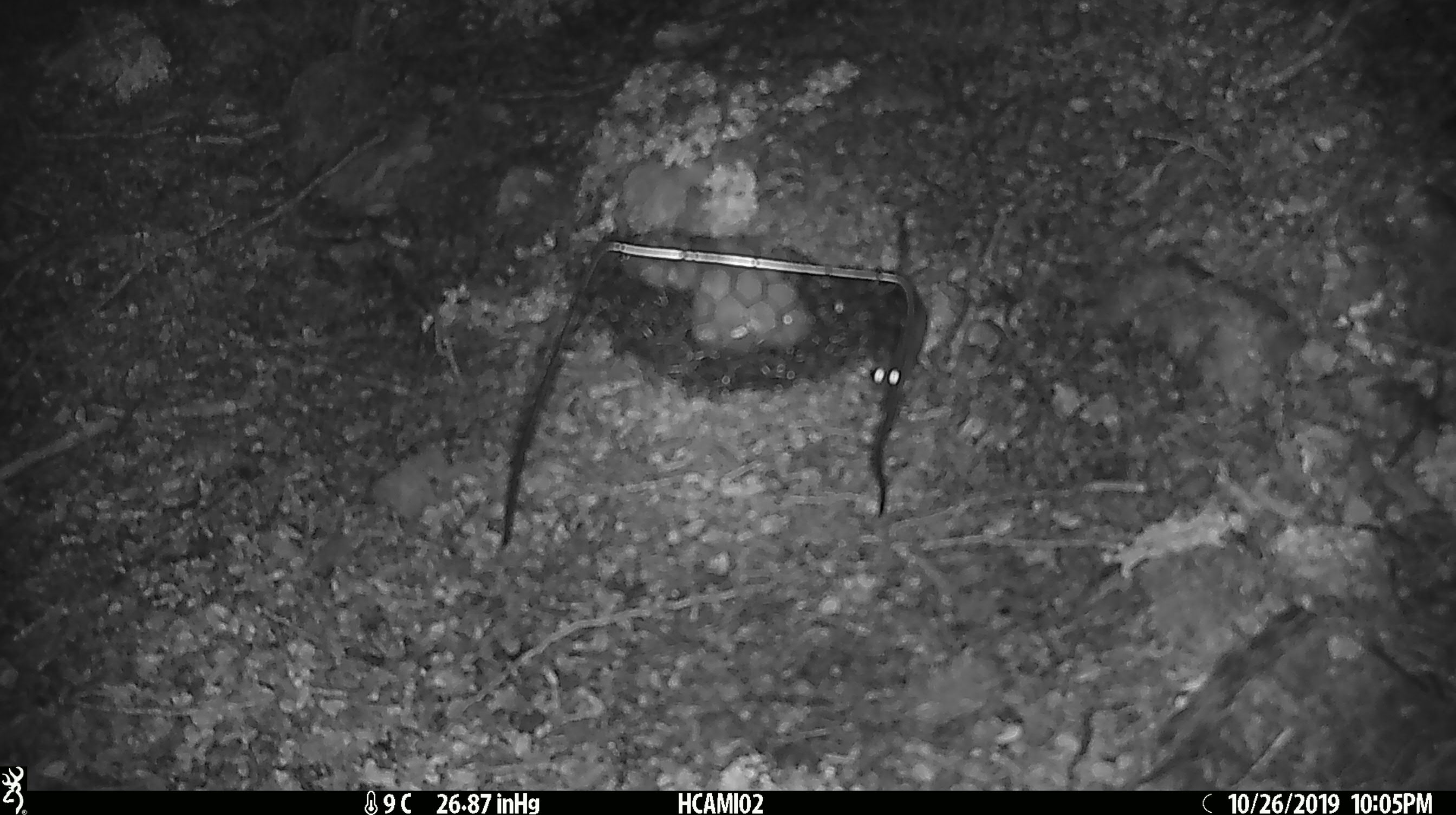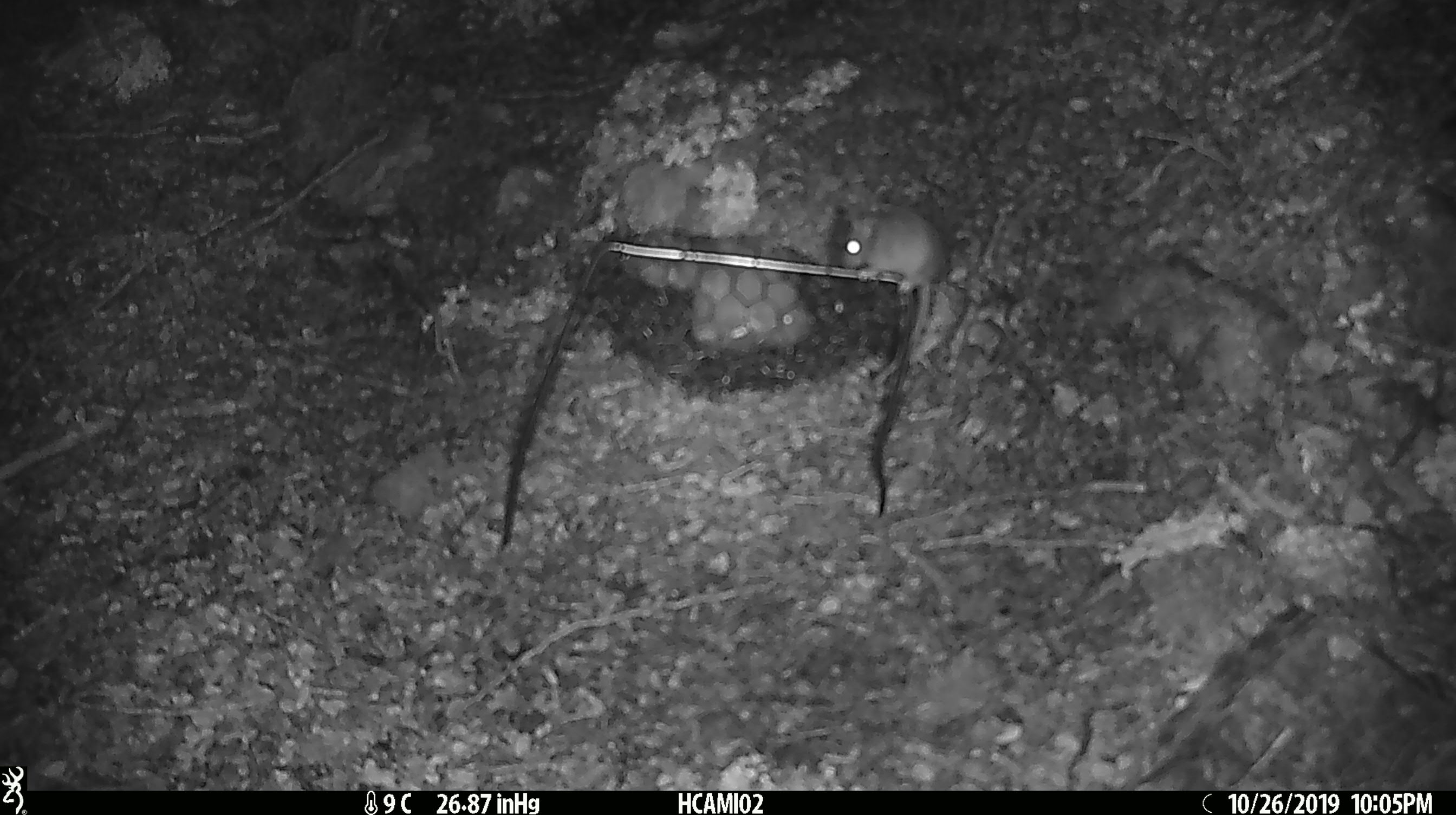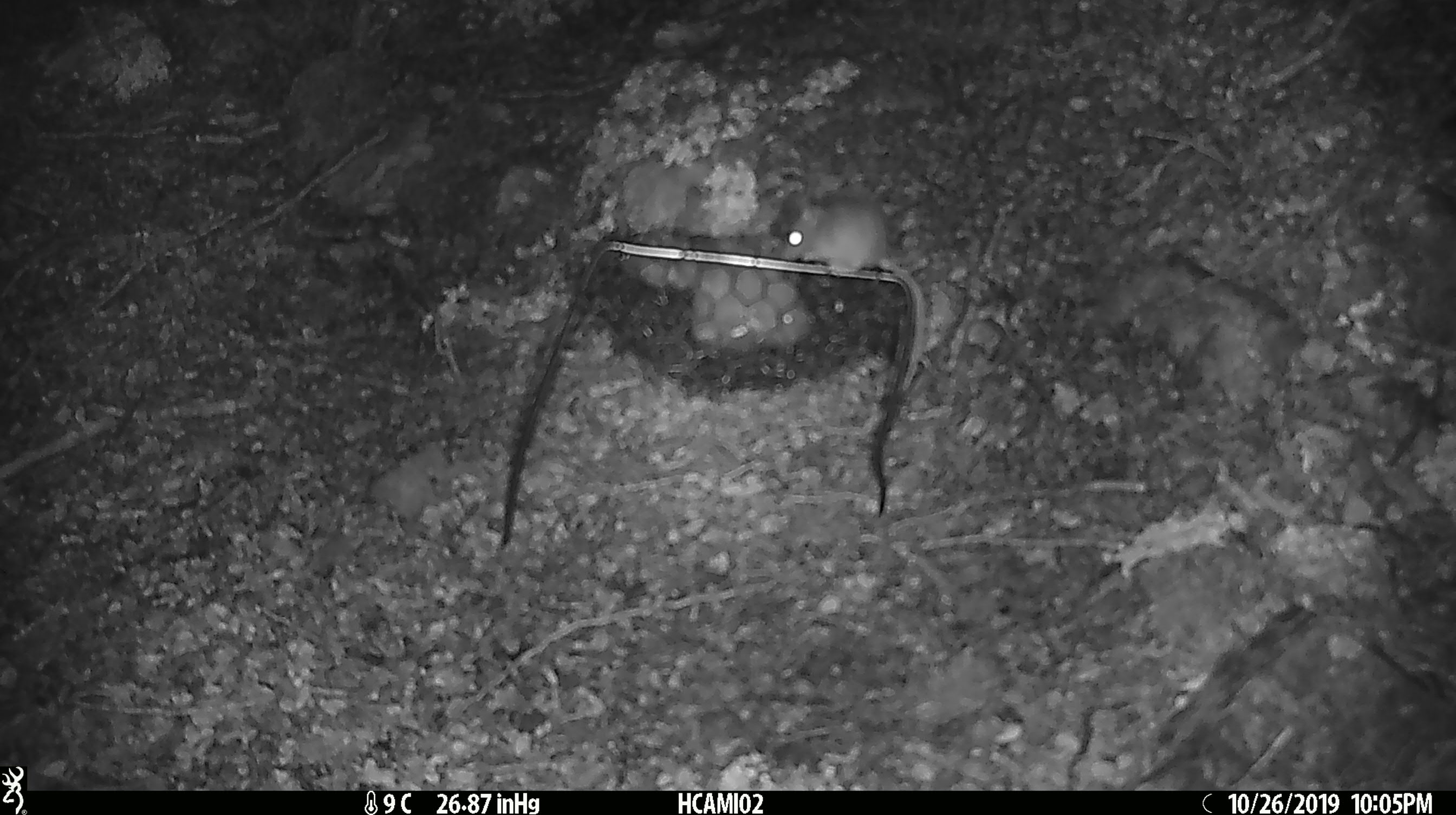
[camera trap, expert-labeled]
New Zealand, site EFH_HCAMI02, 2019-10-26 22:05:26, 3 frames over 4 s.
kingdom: Animalia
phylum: Chordata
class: Mammalia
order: Rodentia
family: Muridae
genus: Mus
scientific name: Mus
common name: mouse